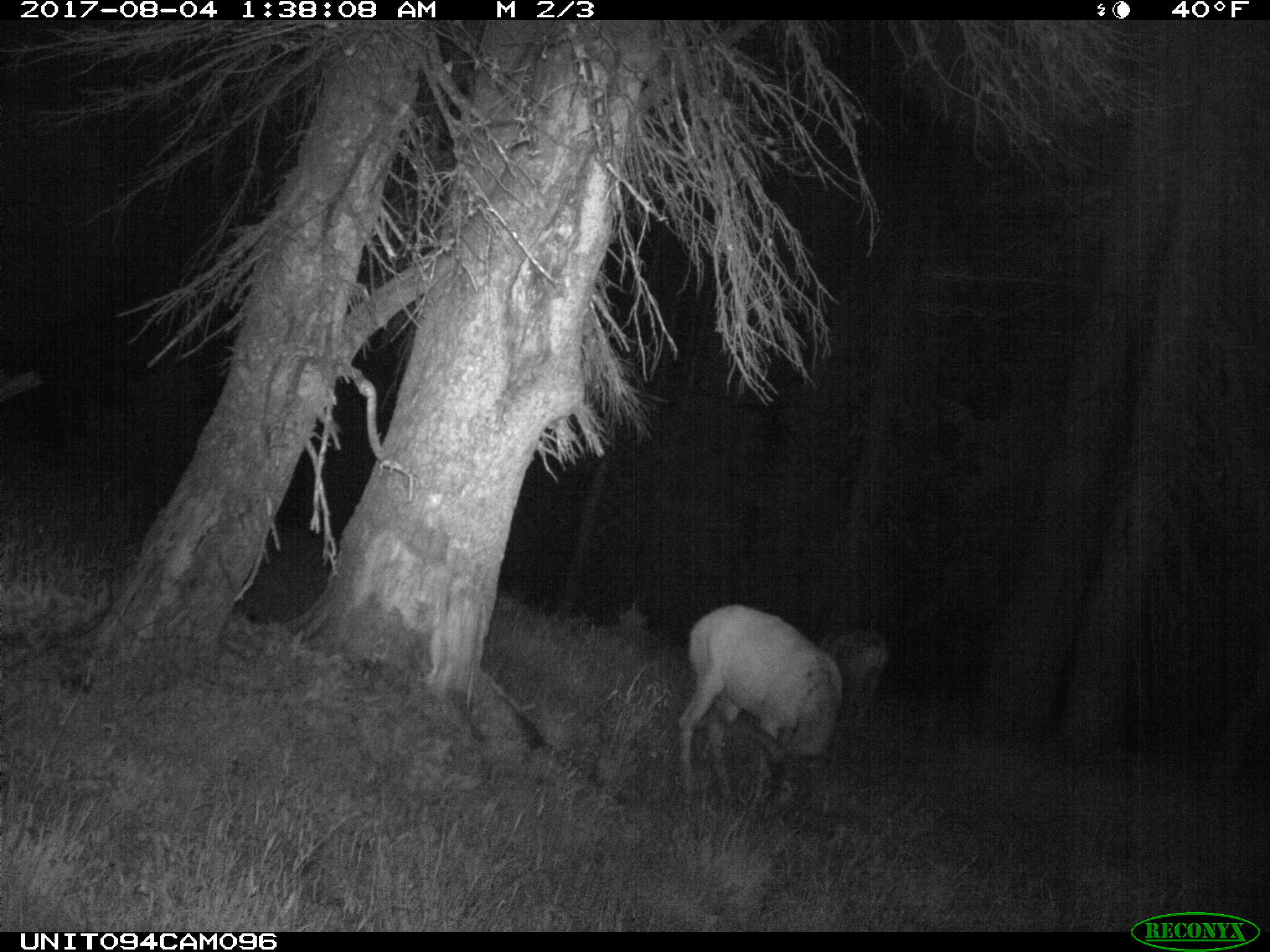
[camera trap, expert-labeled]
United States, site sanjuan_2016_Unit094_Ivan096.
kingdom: Animalia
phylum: Chordata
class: Mammalia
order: Artiodactyla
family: Cervidae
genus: Odocoileus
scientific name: Odocoileus hemionus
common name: mule deer